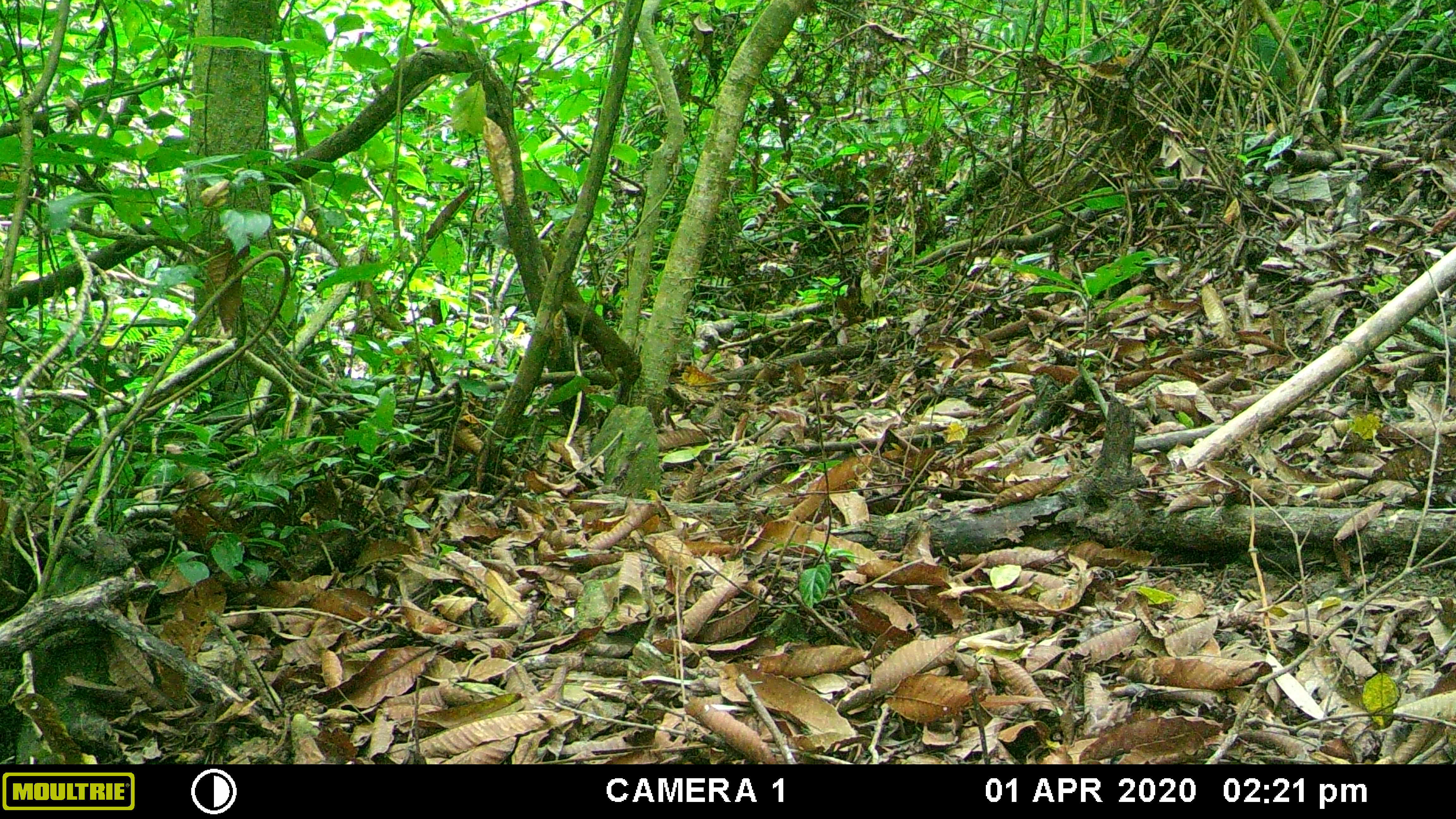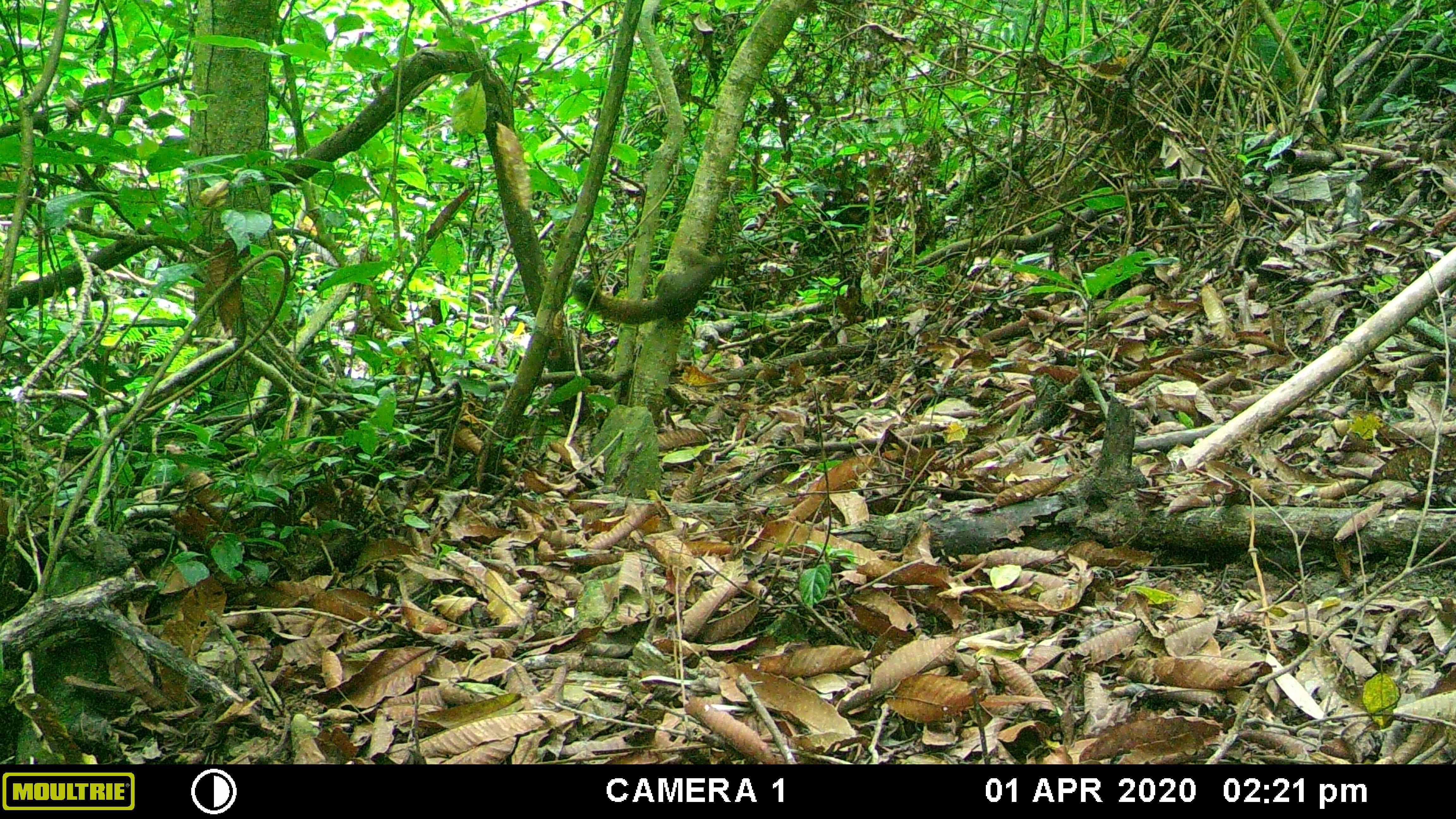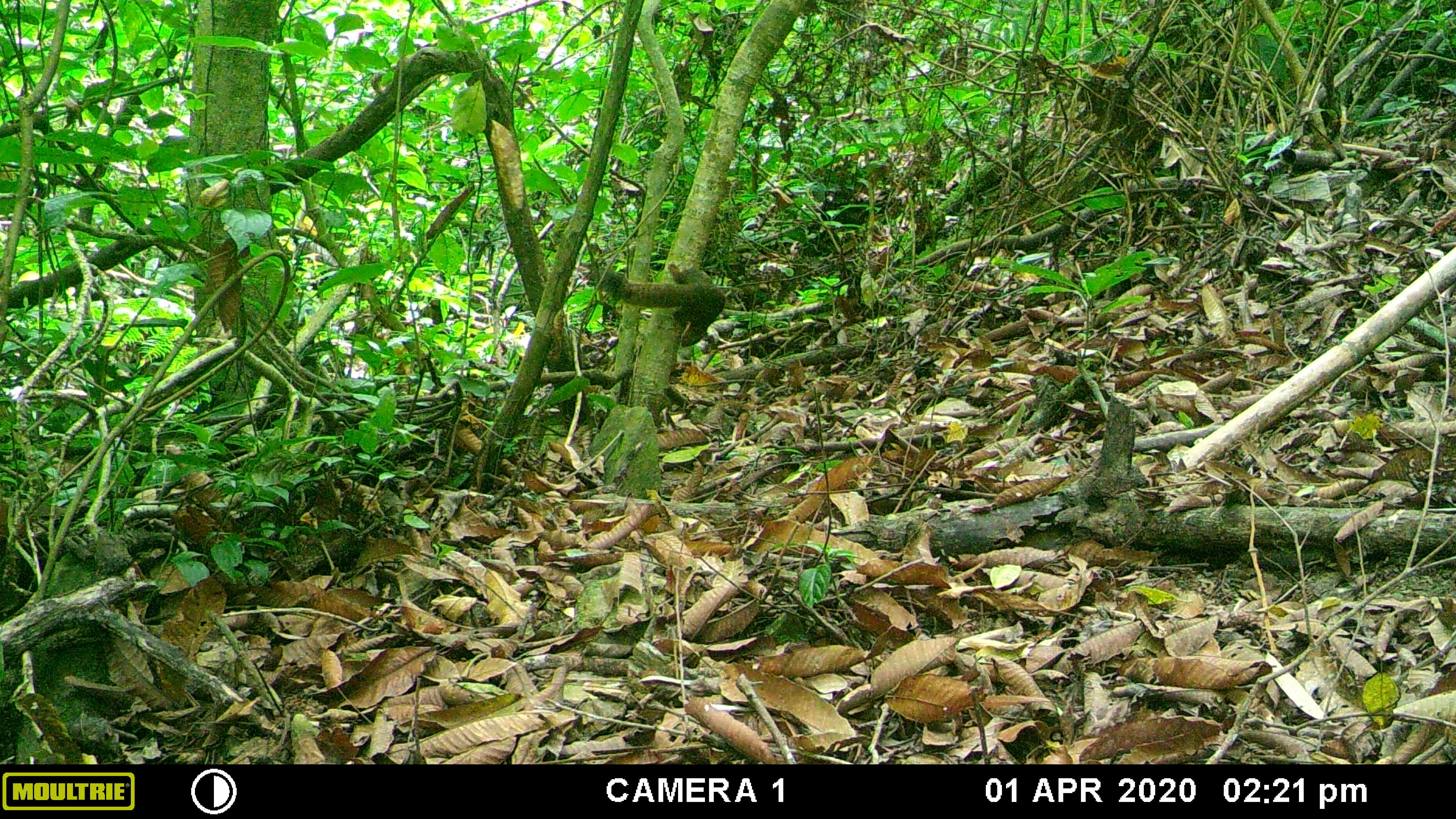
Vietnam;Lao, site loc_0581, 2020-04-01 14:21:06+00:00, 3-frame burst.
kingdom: Animalia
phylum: Chordata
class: Mammalia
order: Rodentia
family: Sciuridae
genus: Callosciurus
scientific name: Callosciurus erythraeus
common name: pallas's squirrel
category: pallass squirrel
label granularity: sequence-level